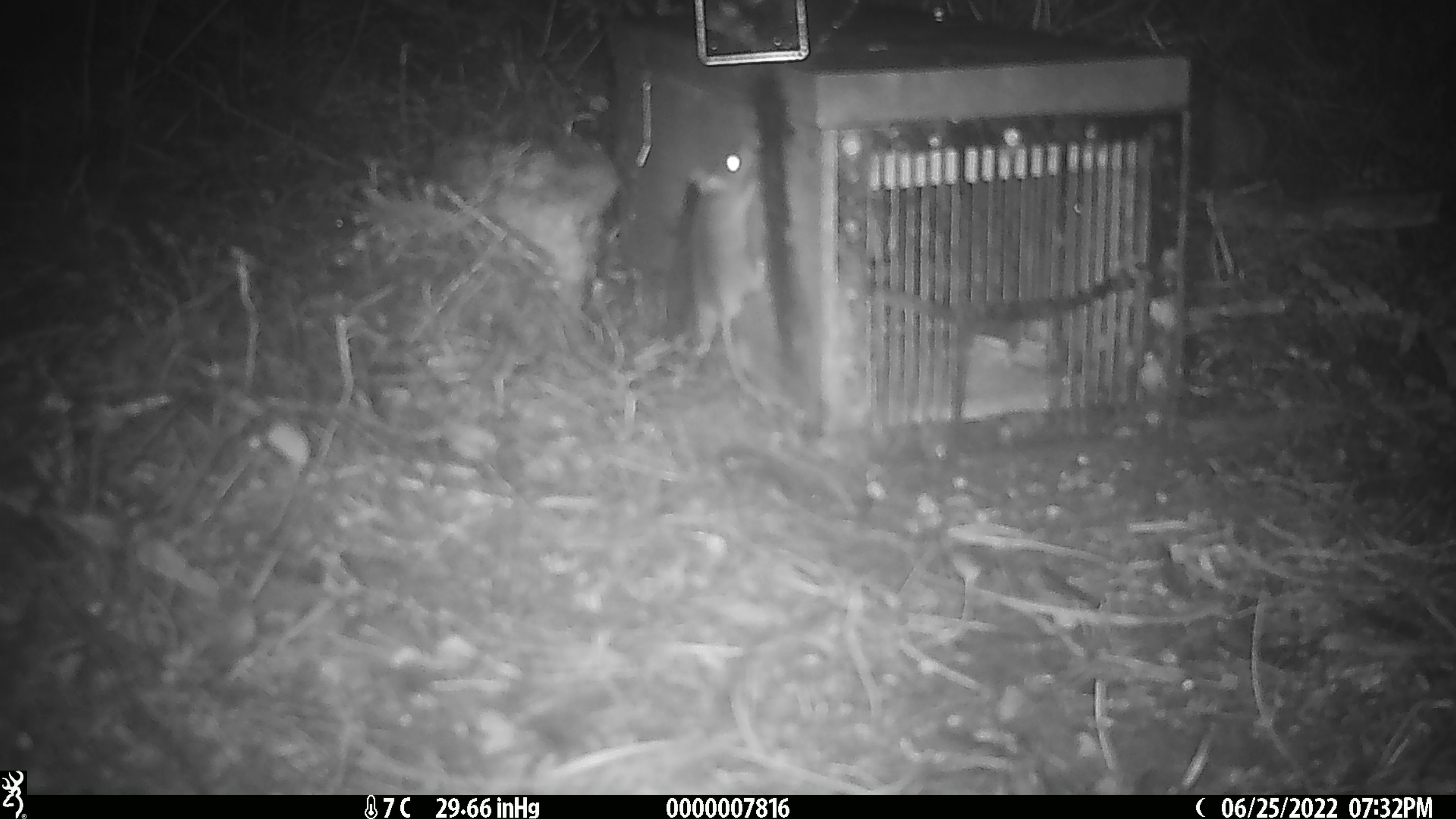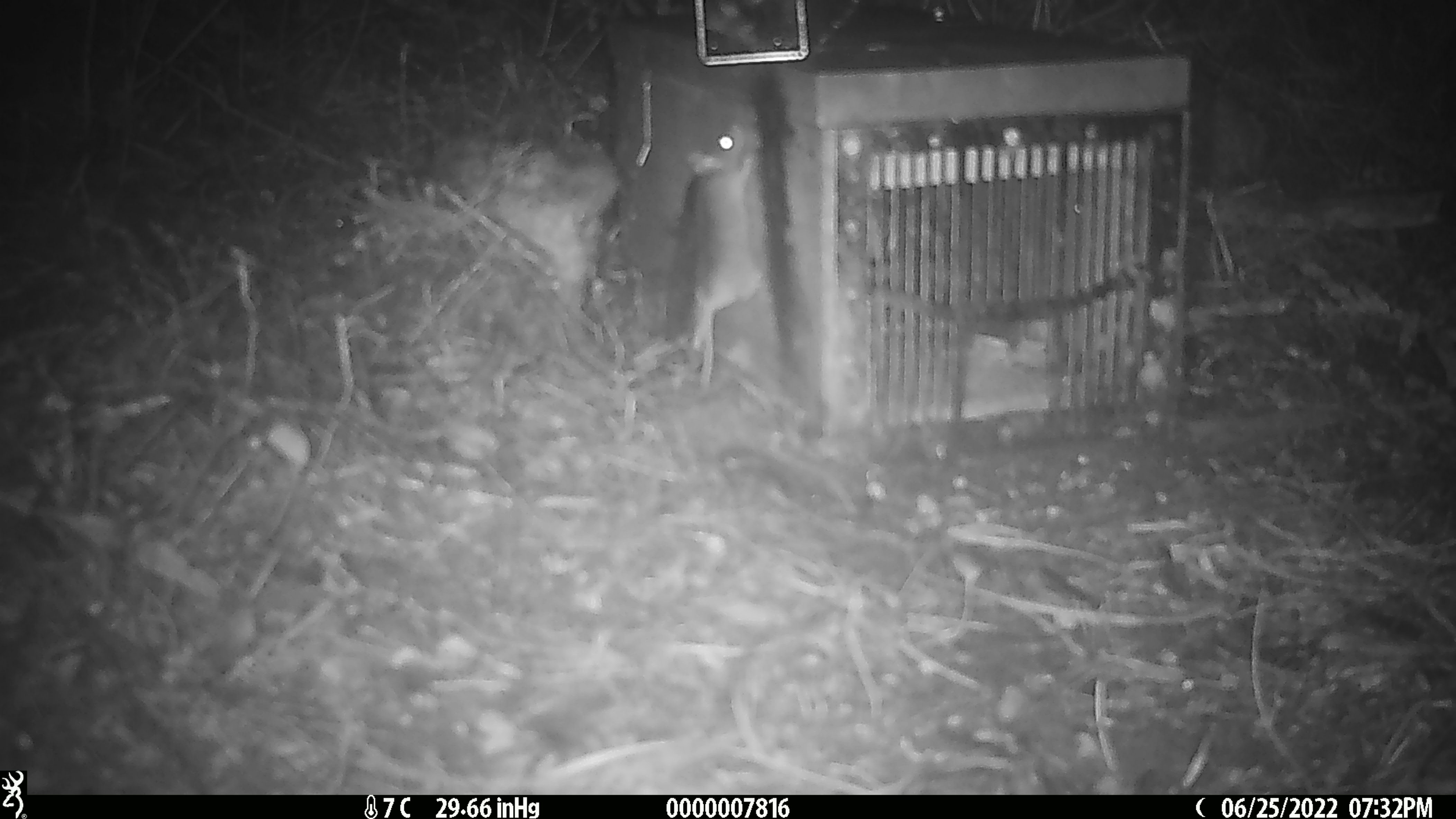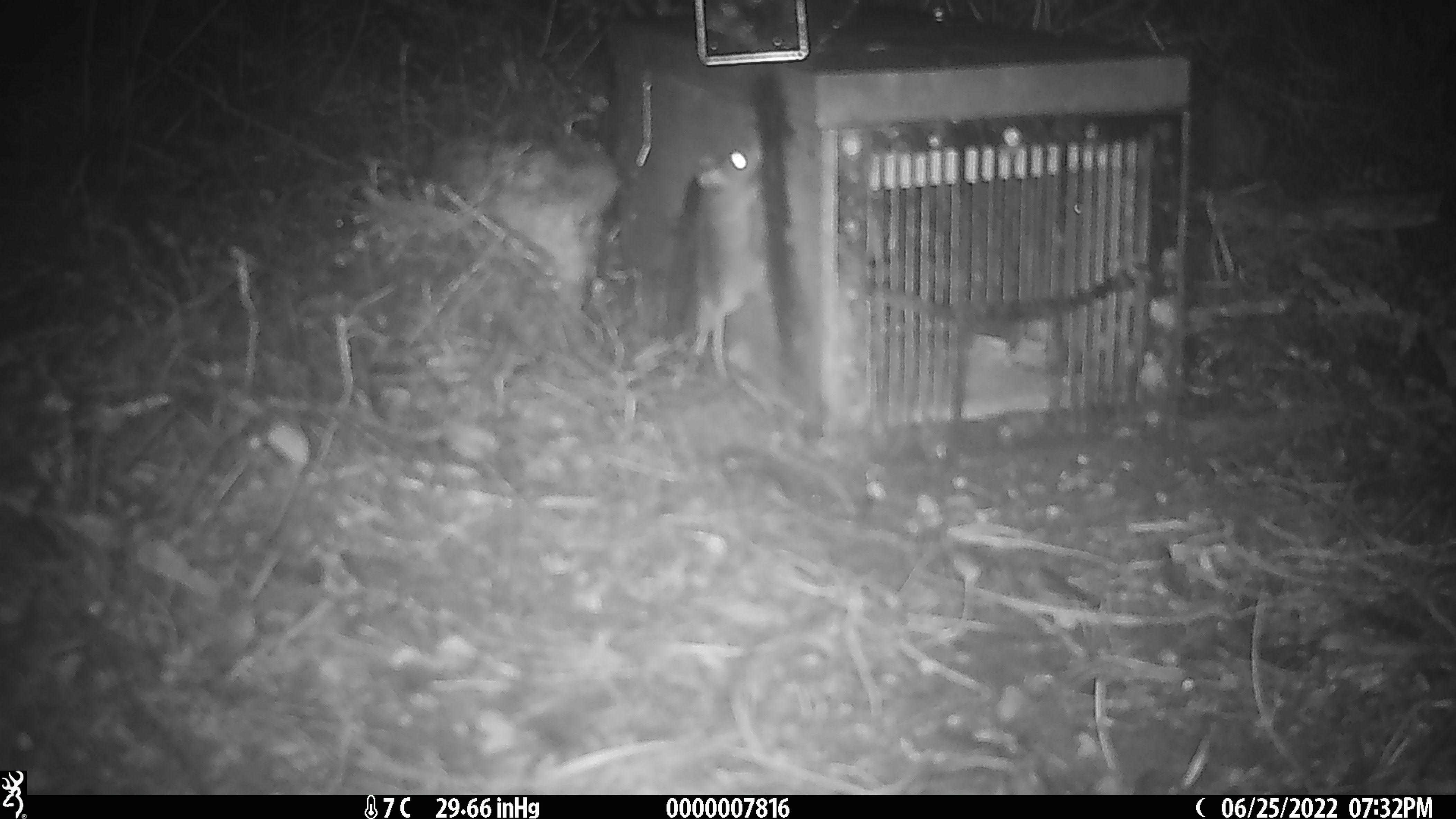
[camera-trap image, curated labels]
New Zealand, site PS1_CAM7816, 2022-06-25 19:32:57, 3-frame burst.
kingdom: Animalia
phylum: Chordata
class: Mammalia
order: Rodentia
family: Muridae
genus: Mus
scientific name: Mus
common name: mouse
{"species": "mouse (Mus)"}